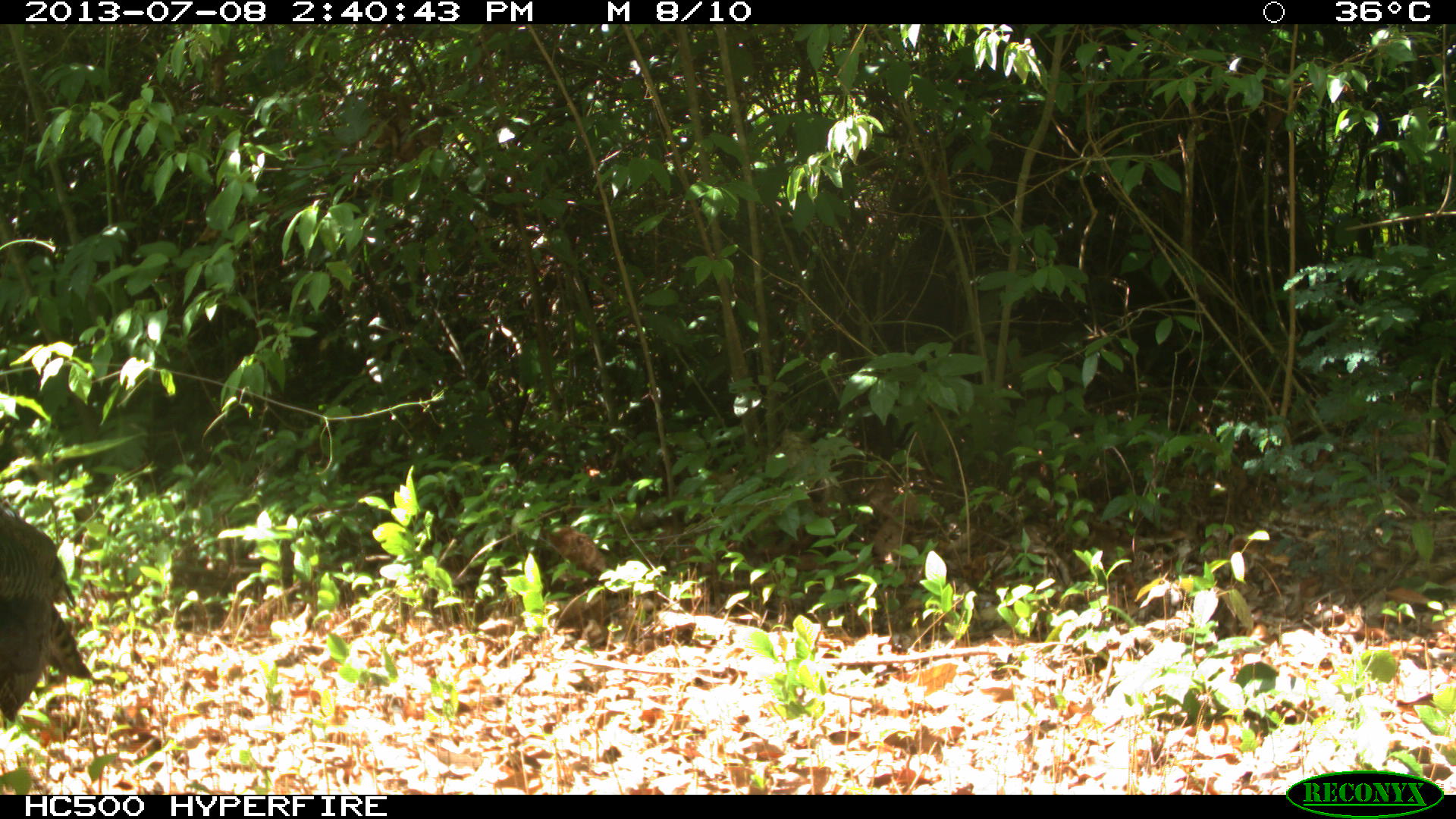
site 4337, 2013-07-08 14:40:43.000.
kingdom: Animalia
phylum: Chordata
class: Aves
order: Galliformes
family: Phasianidae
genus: Meleagris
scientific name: Meleagris ocellata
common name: ocellated turkey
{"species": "Meleagris ocellata (ocellated turkey)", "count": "1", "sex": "female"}